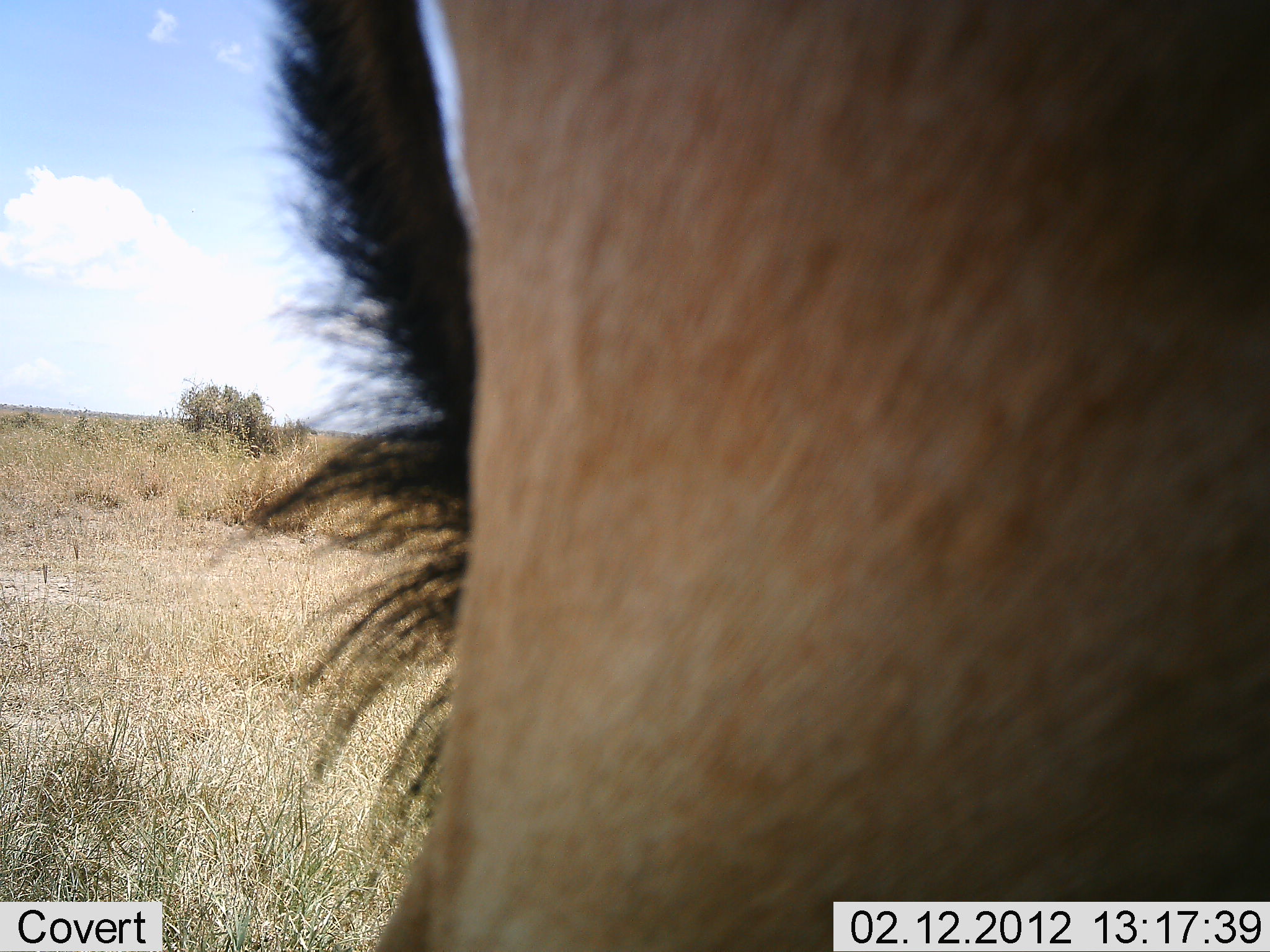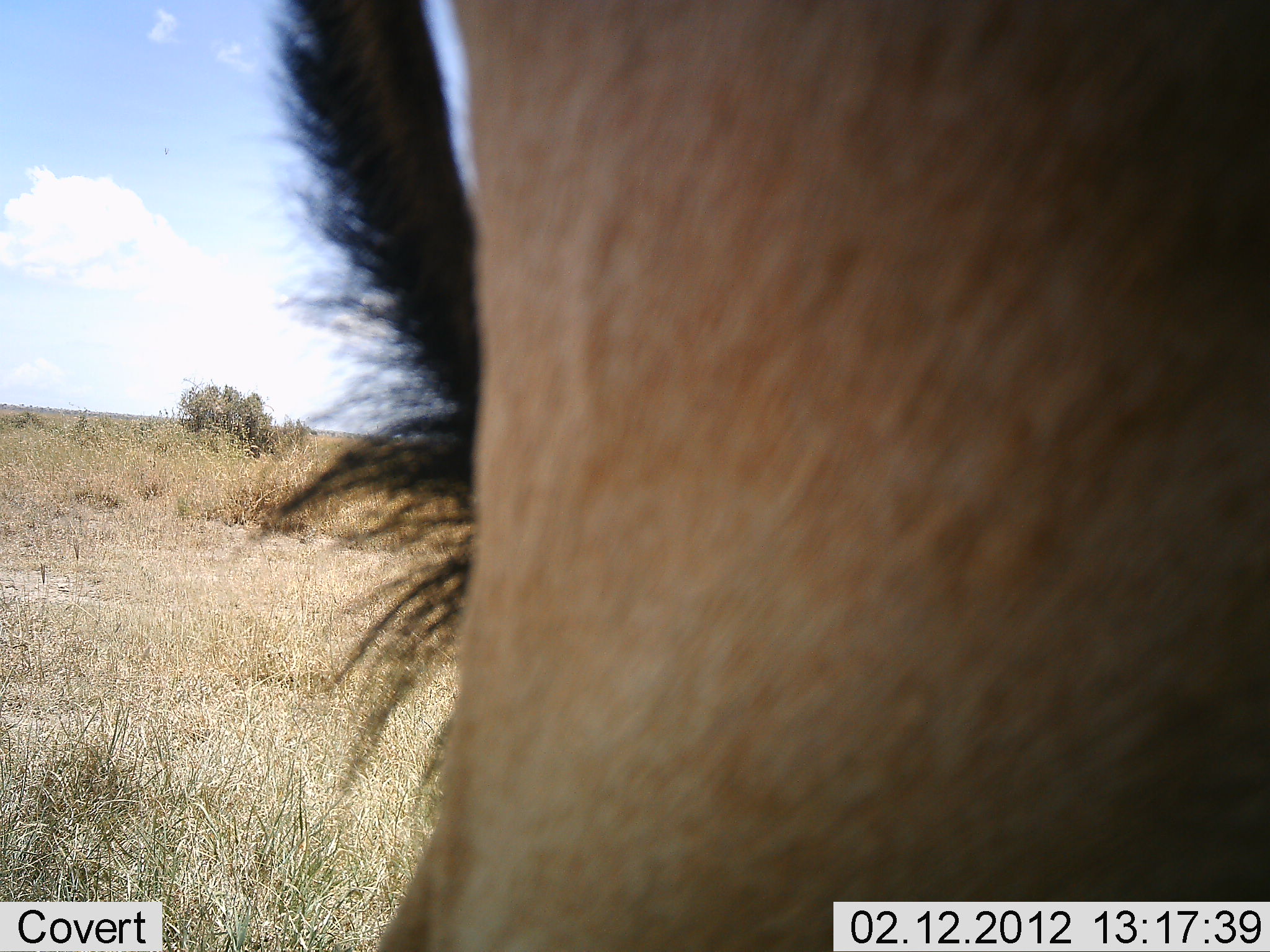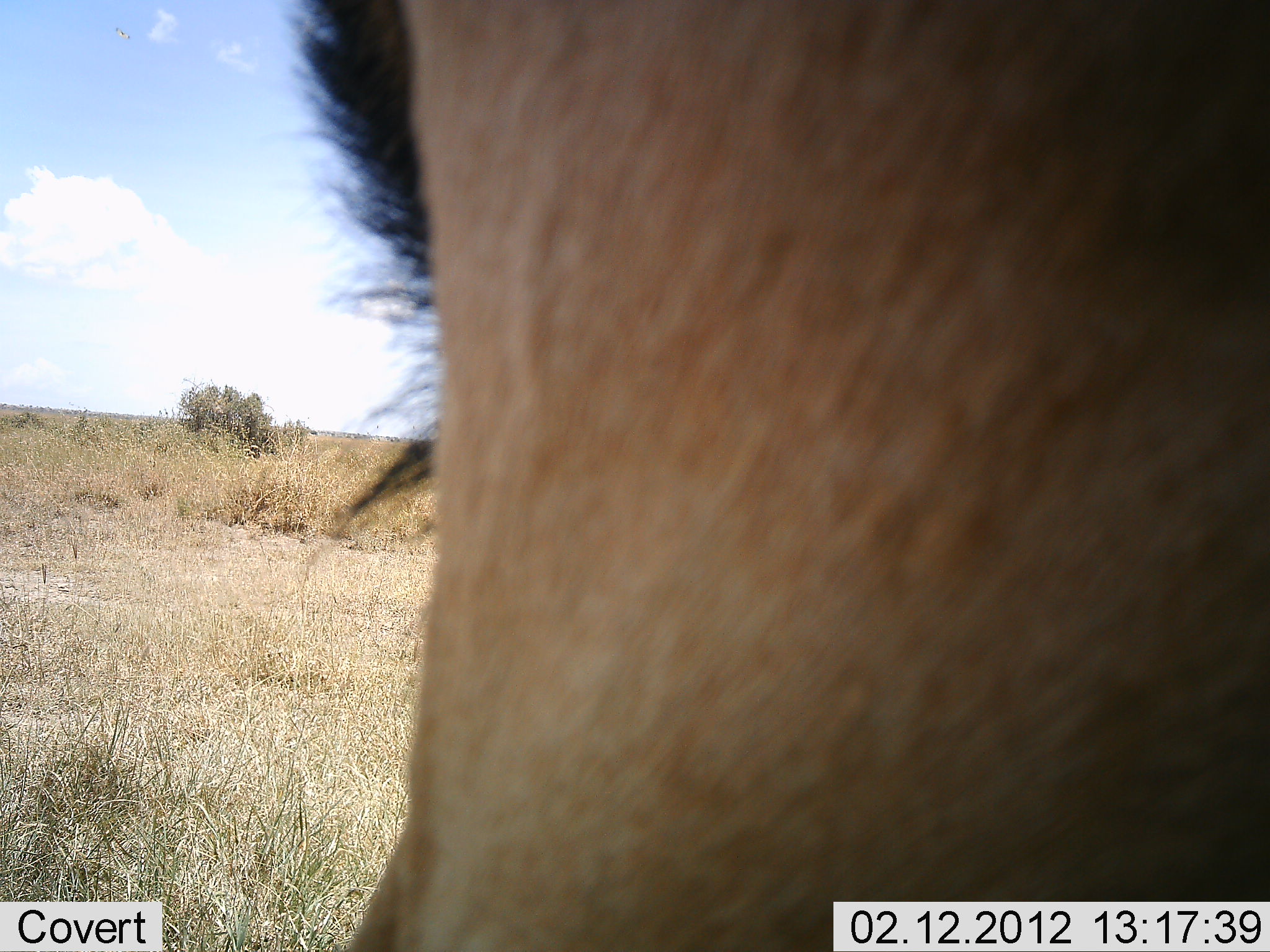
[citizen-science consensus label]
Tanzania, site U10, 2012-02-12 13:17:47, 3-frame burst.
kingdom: Animalia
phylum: Chordata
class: Mammalia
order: Artiodactyla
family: Bovidae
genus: Alcelaphus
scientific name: Alcelaphus buselaphus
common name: hartebeest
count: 1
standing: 100%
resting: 0%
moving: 0%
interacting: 0%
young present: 0%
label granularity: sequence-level